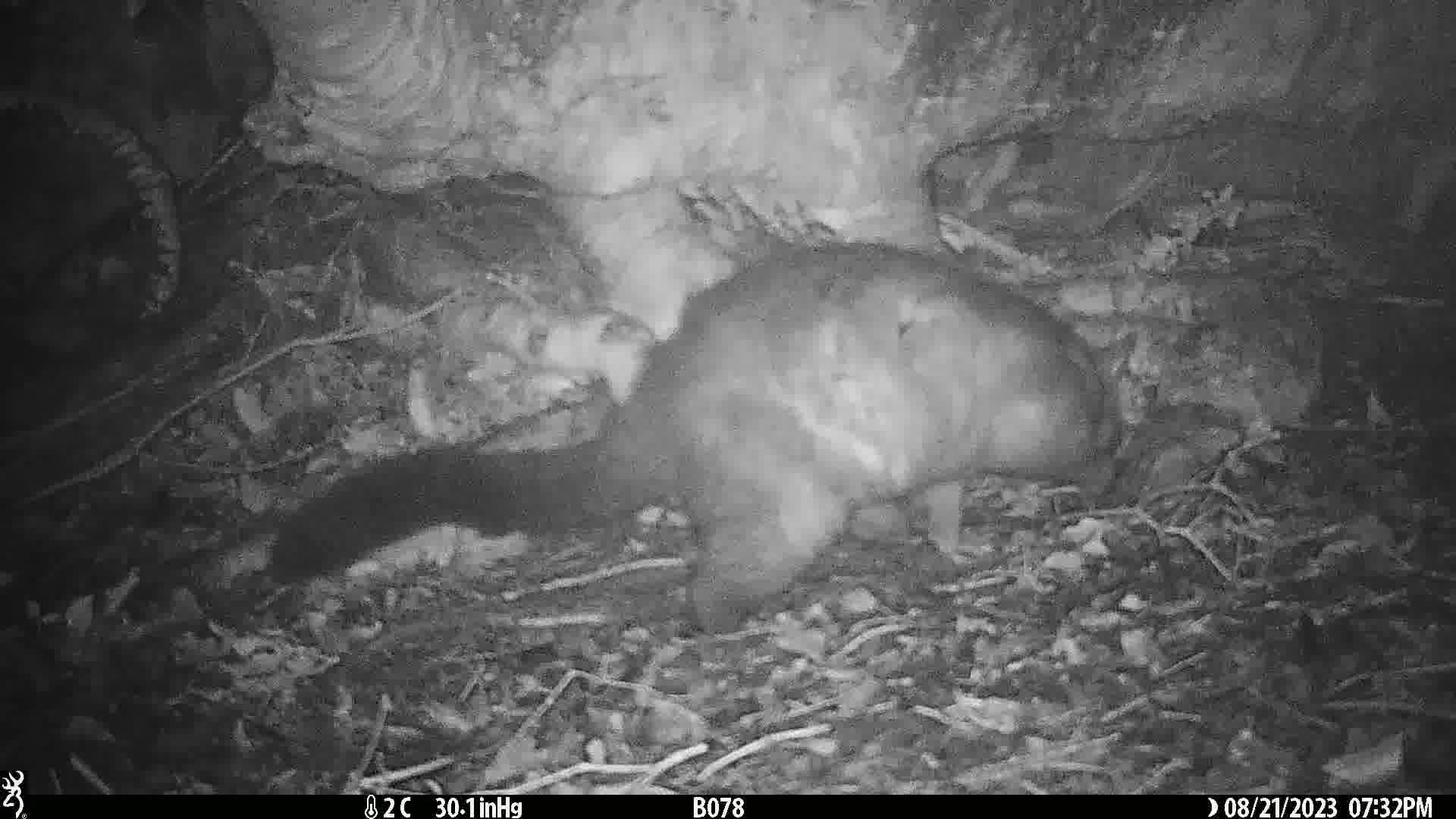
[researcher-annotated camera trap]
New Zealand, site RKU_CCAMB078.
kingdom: Animalia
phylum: Chordata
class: Mammalia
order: Diprotodontia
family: Phalangeridae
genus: Trichosurus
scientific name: Trichosurus vulpecula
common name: common brushtail possum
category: possum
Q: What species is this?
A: Possum (common brushtail possum) (Trichosurus vulpecula).